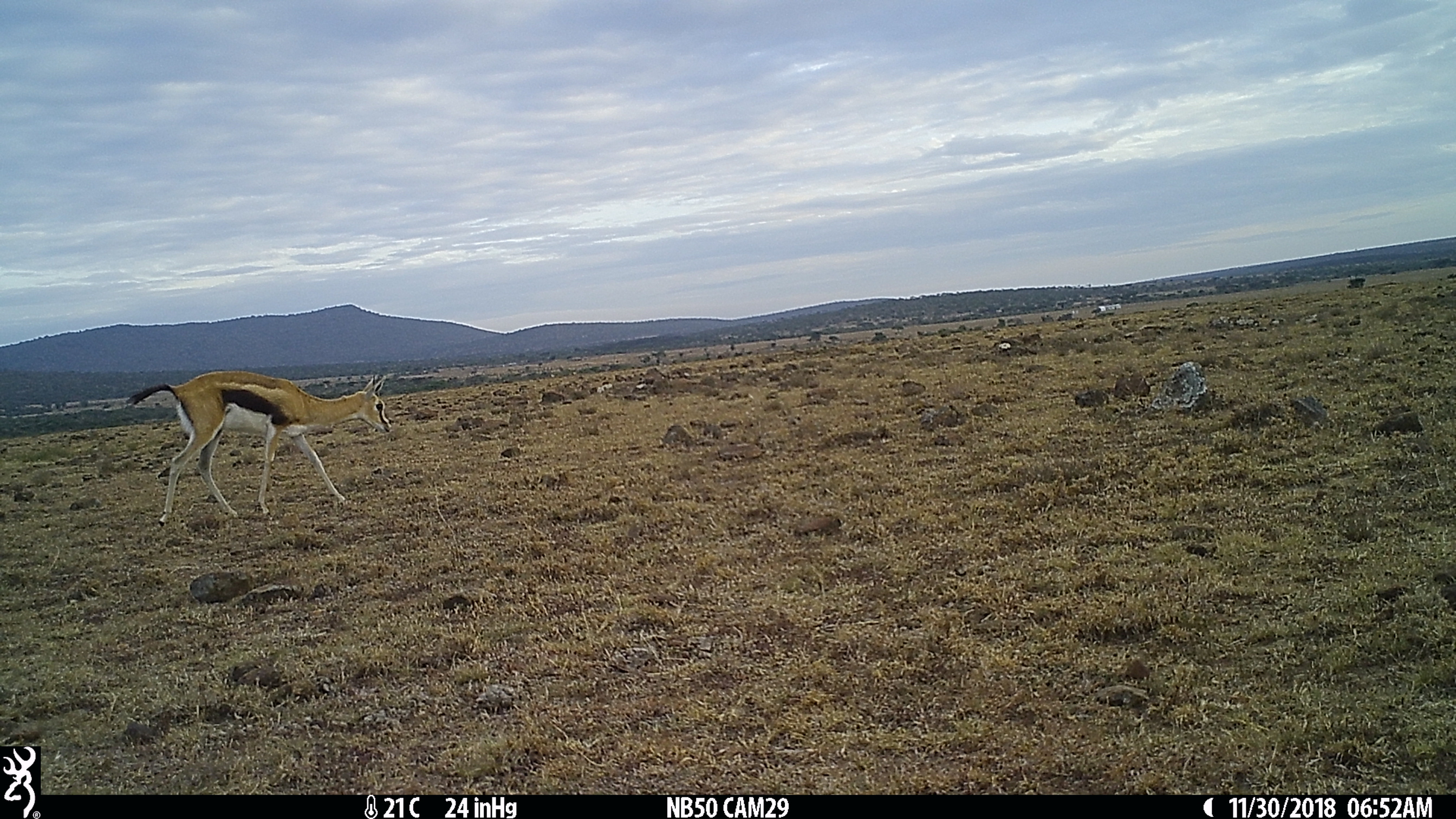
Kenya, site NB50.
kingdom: Animalia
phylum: Chordata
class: Mammalia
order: Artiodactyla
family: Bovidae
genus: Eudorcas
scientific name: Eudorcas thomsonii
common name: thomon's gazelle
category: gazelle thomsons